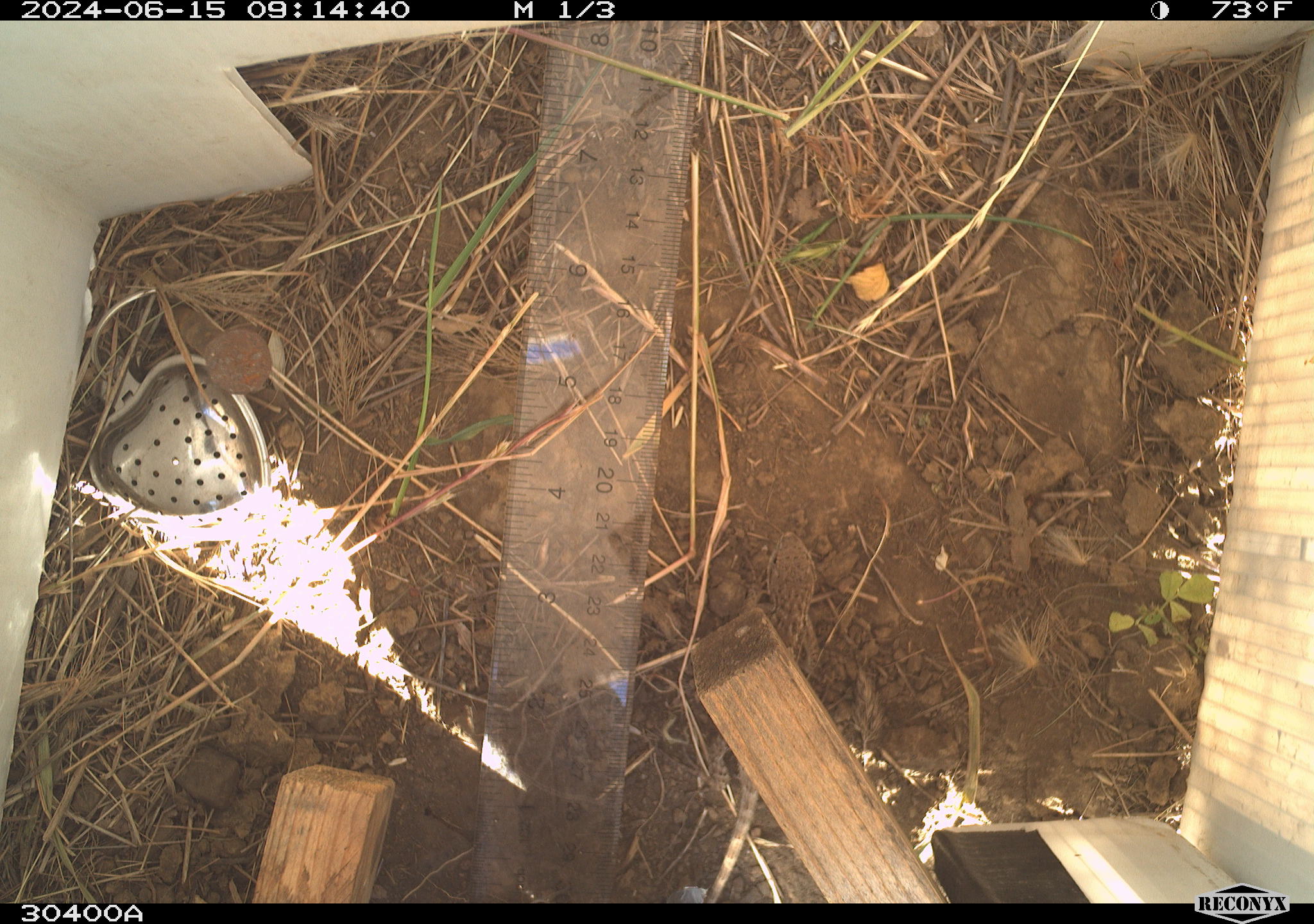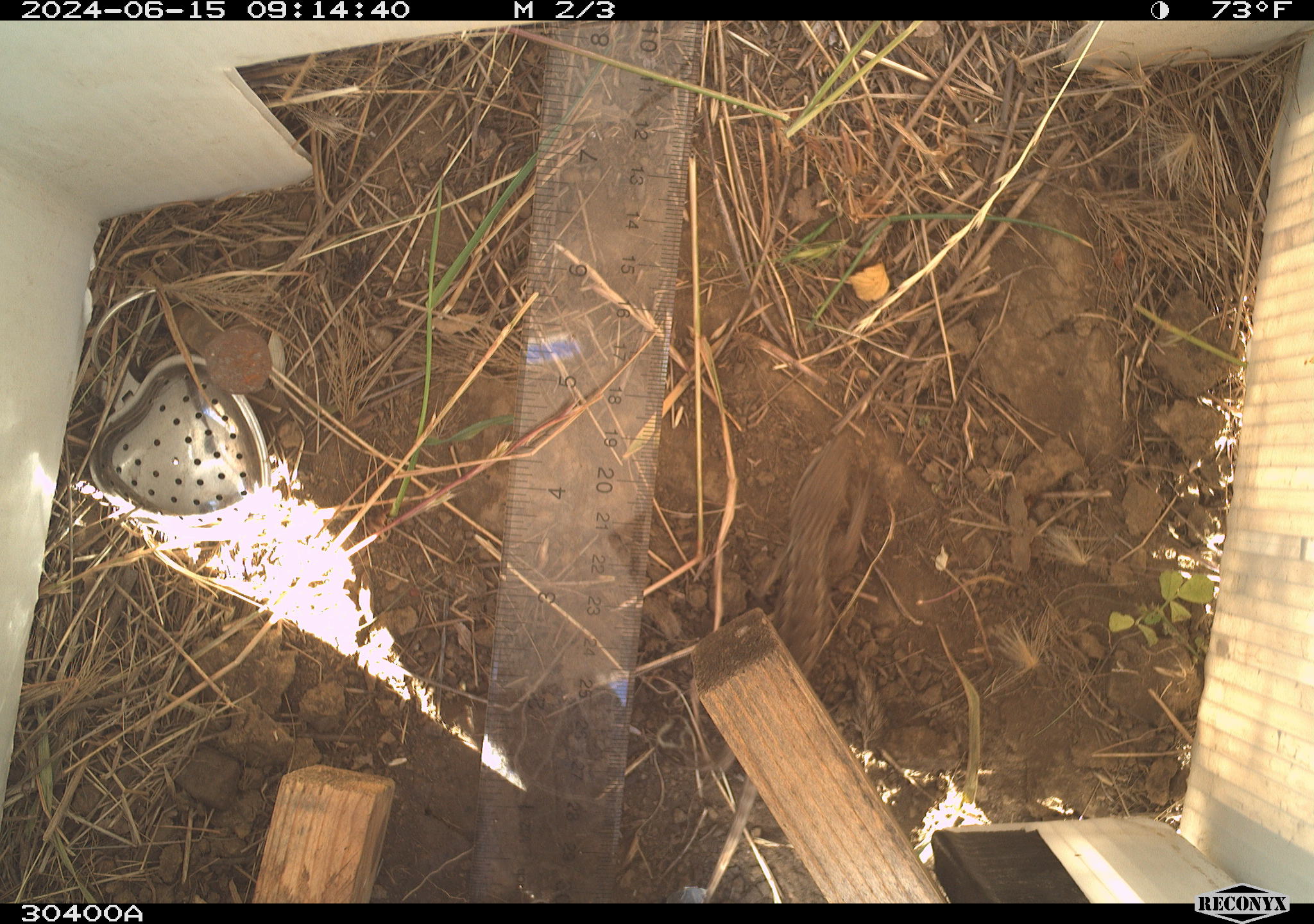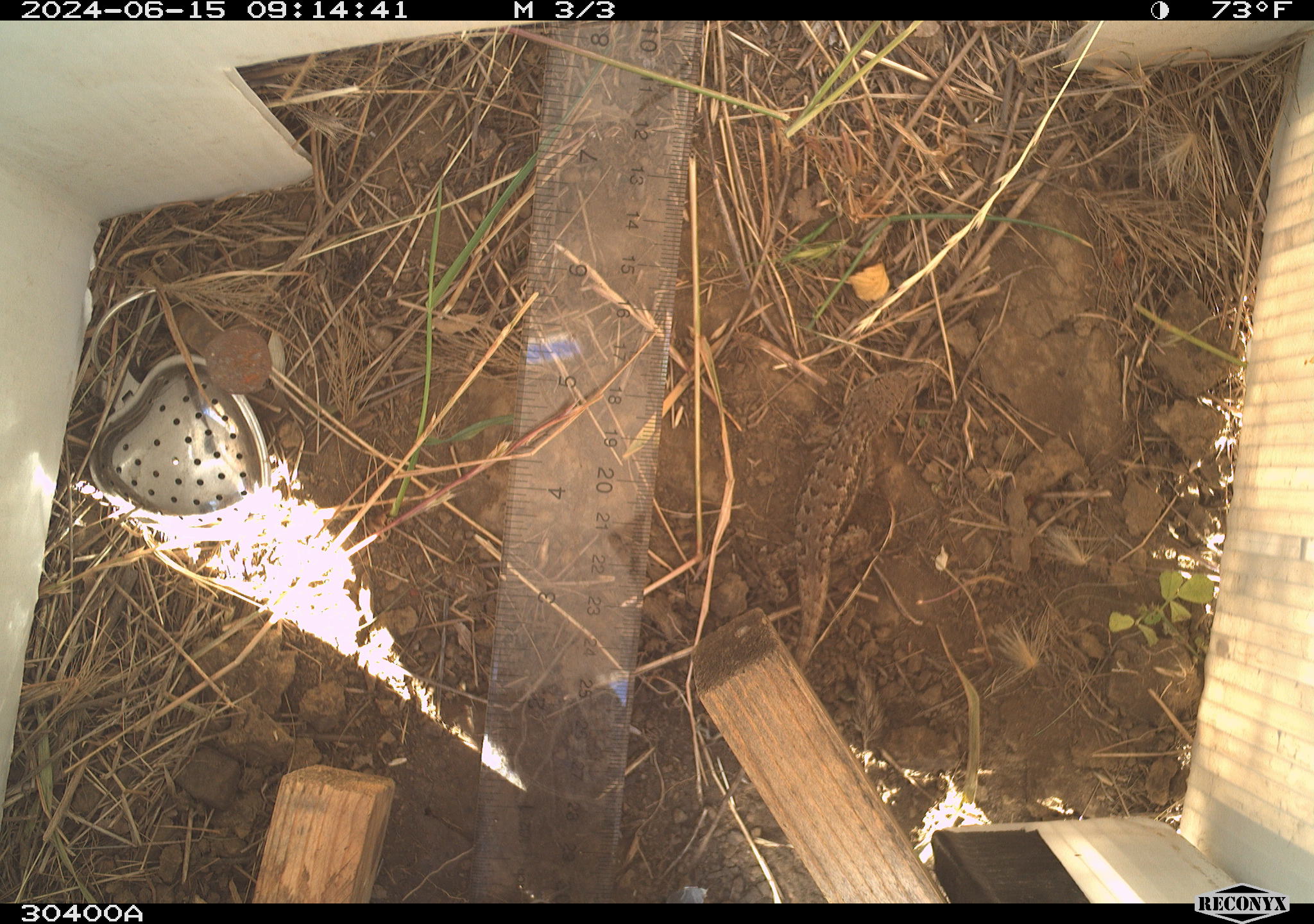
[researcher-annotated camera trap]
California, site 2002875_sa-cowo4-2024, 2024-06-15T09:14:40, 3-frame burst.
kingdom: Animalia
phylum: Chordata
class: Reptilia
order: Squamata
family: Phrynosomatidae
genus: Sceloporus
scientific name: Sceloporus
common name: spiny lizards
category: sceloporus species